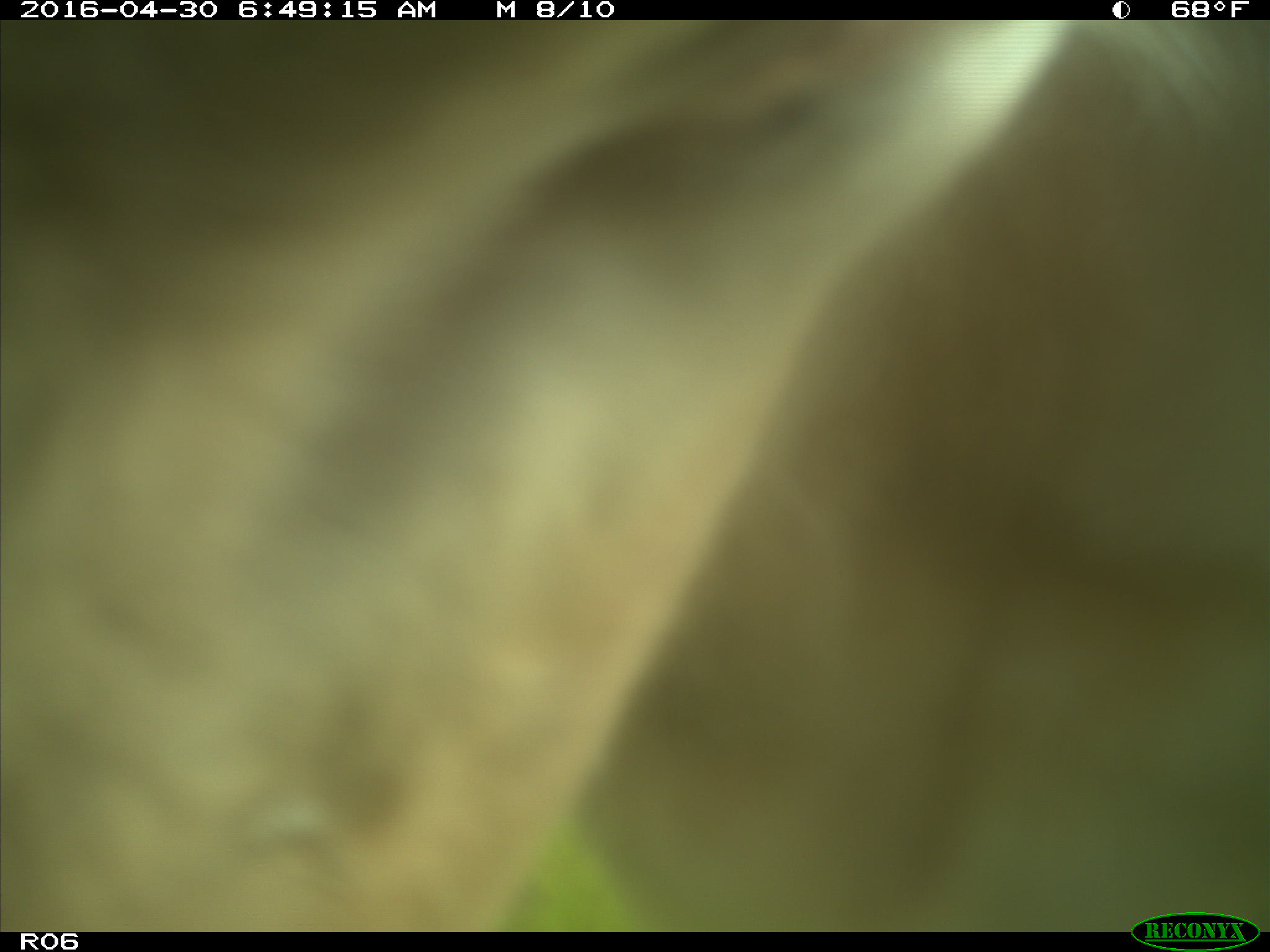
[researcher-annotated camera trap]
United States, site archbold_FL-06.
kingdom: Animalia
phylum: Chordata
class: Mammalia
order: Artiodactyla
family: Bovidae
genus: Bos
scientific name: Bos taurus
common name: domestic cow